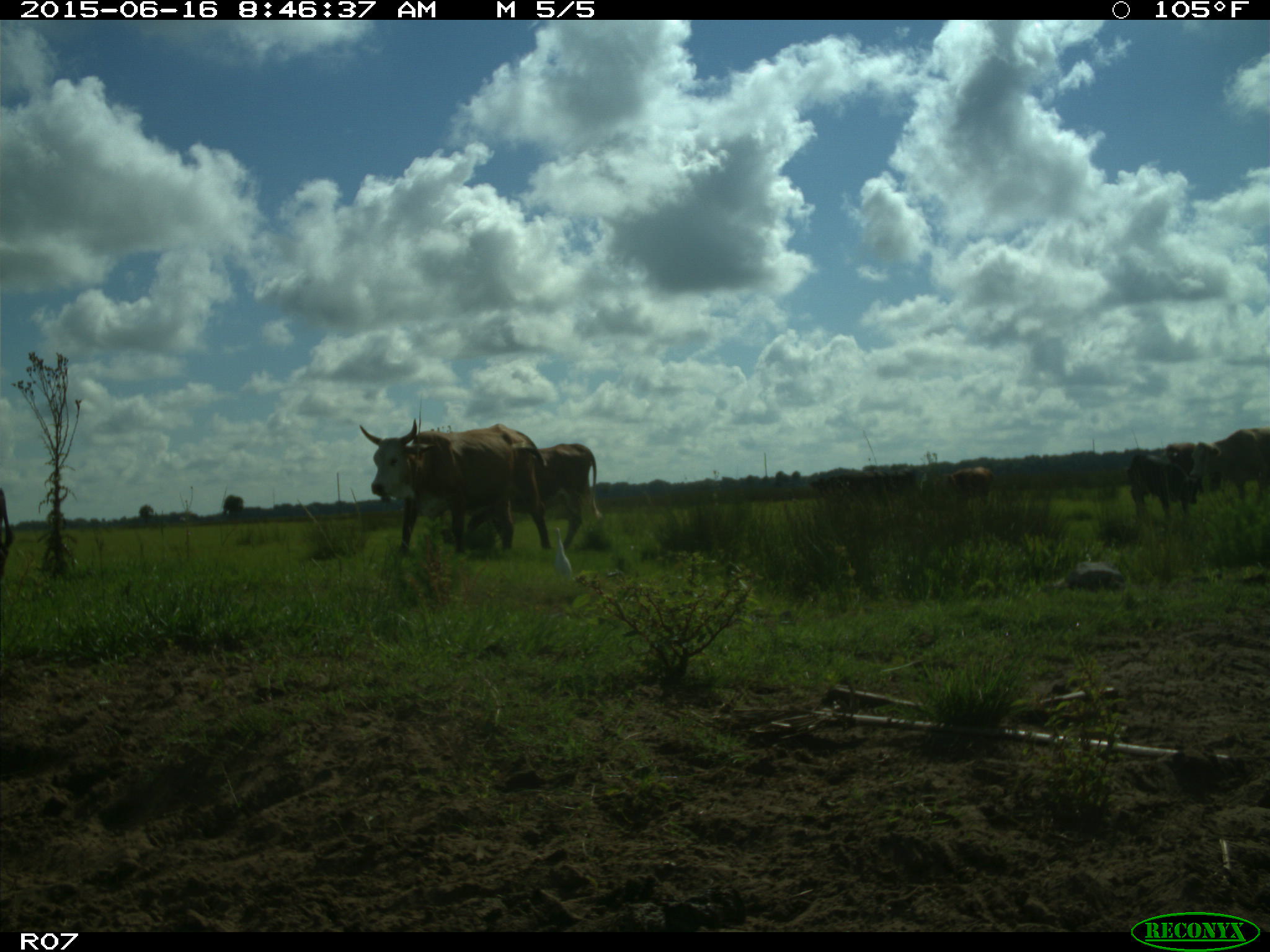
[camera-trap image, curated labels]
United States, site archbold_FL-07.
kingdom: Animalia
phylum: Chordata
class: Mammalia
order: Artiodactyla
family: Bovidae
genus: Bos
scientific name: Bos taurus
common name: domestic cow